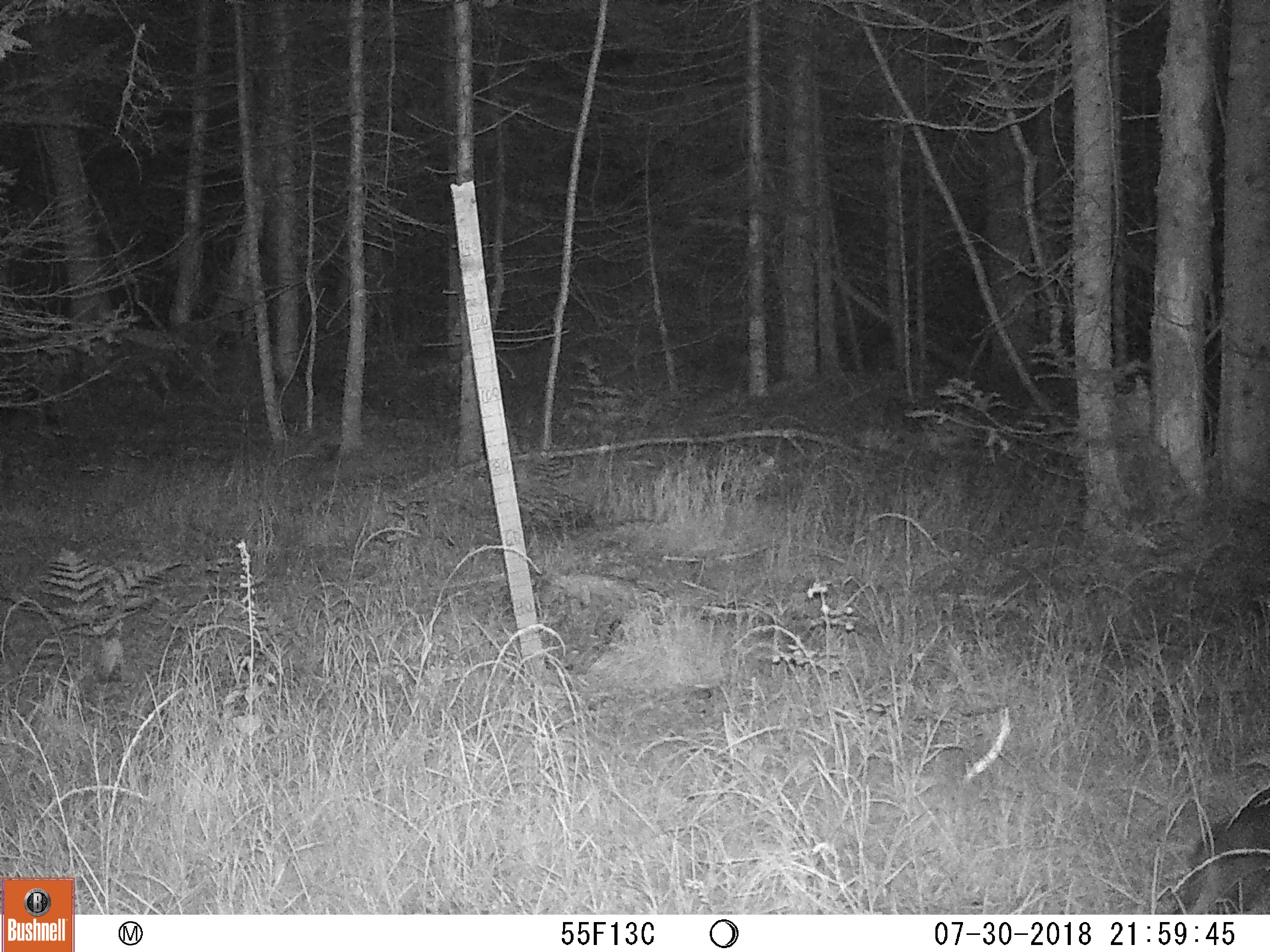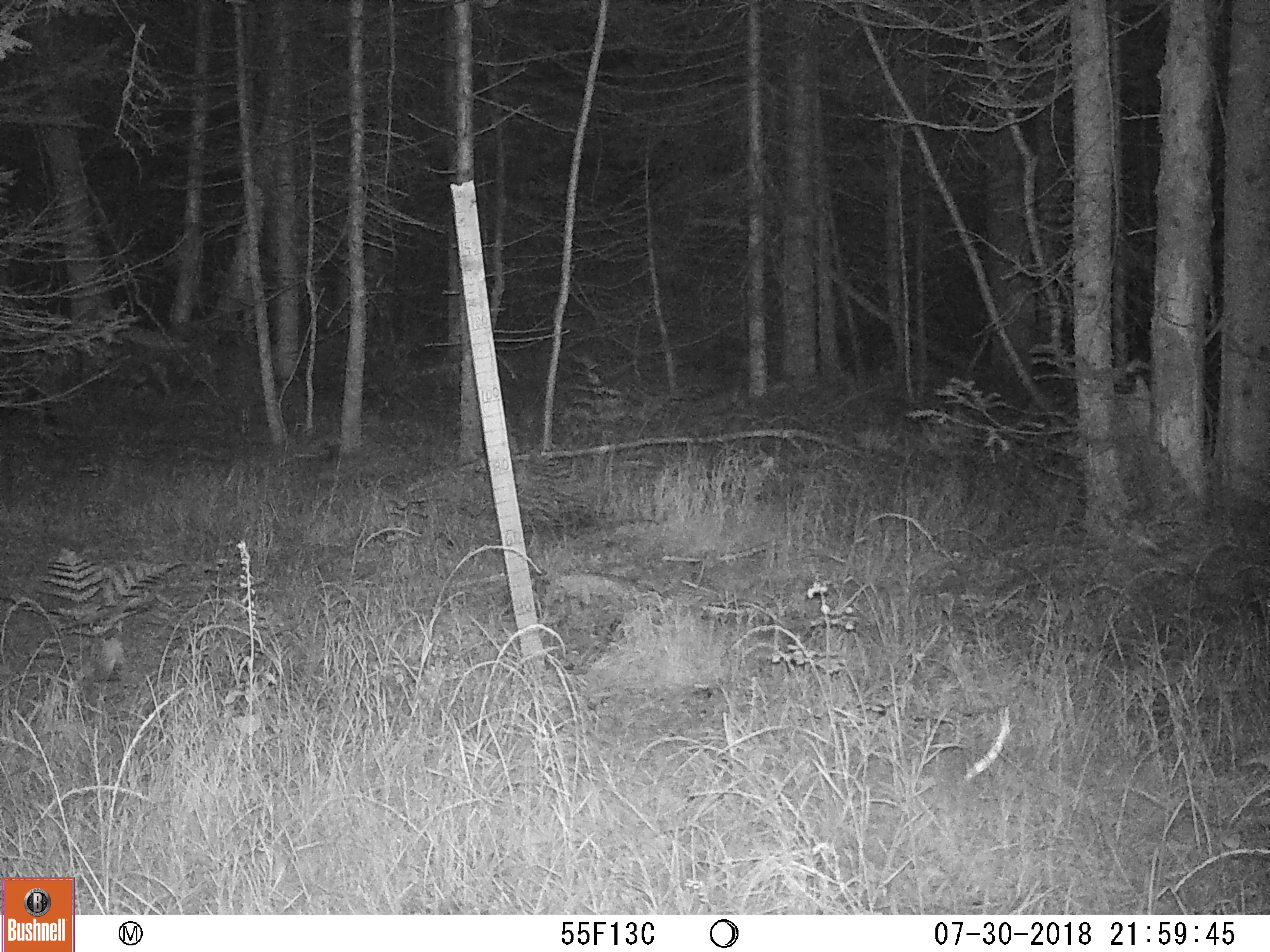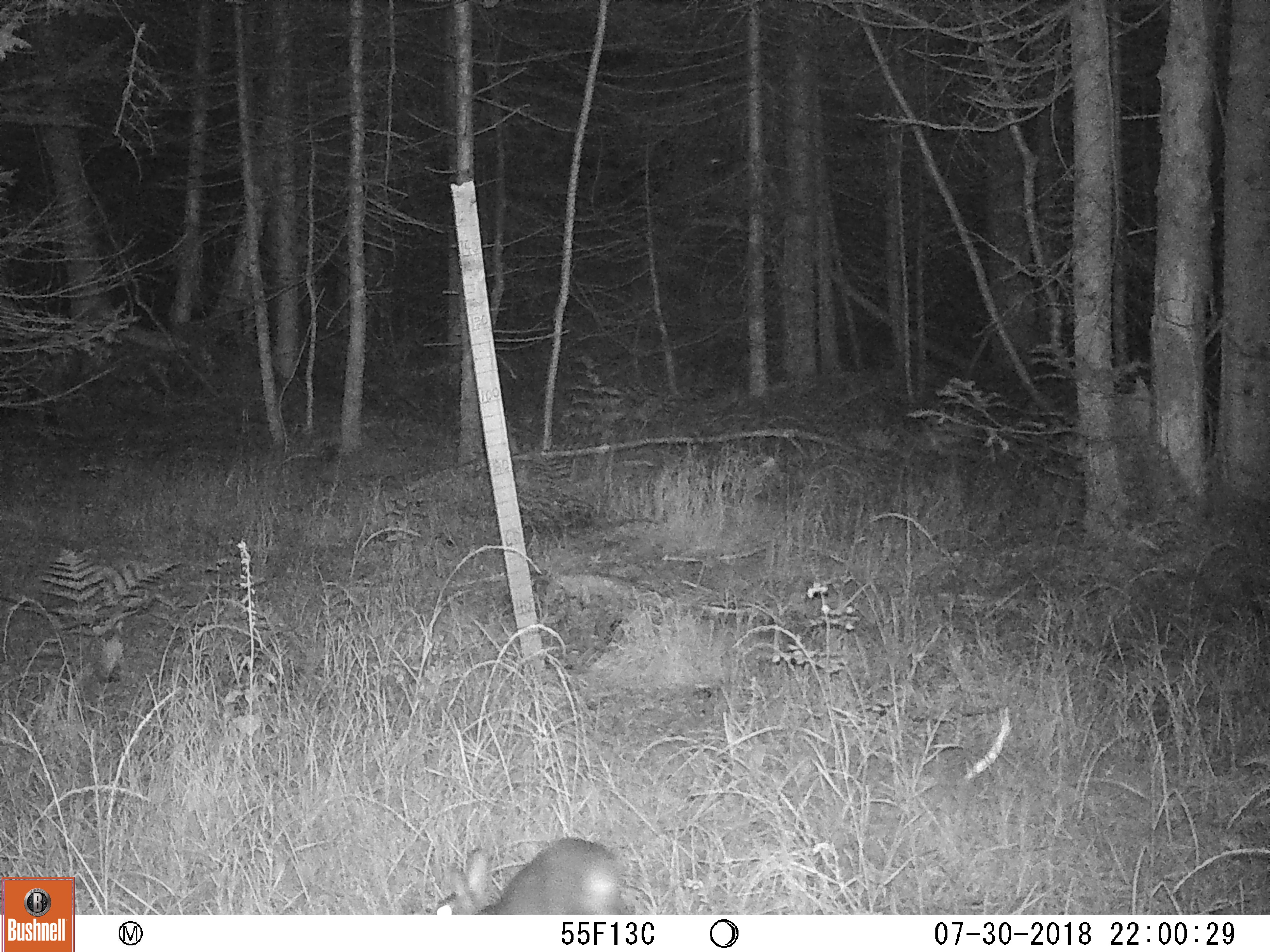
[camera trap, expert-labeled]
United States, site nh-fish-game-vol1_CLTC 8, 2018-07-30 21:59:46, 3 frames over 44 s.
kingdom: Animalia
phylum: Chordata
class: Mammalia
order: Lagomorpha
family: Leporidae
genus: Lepus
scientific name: Lepus americanus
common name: snowshoe hare